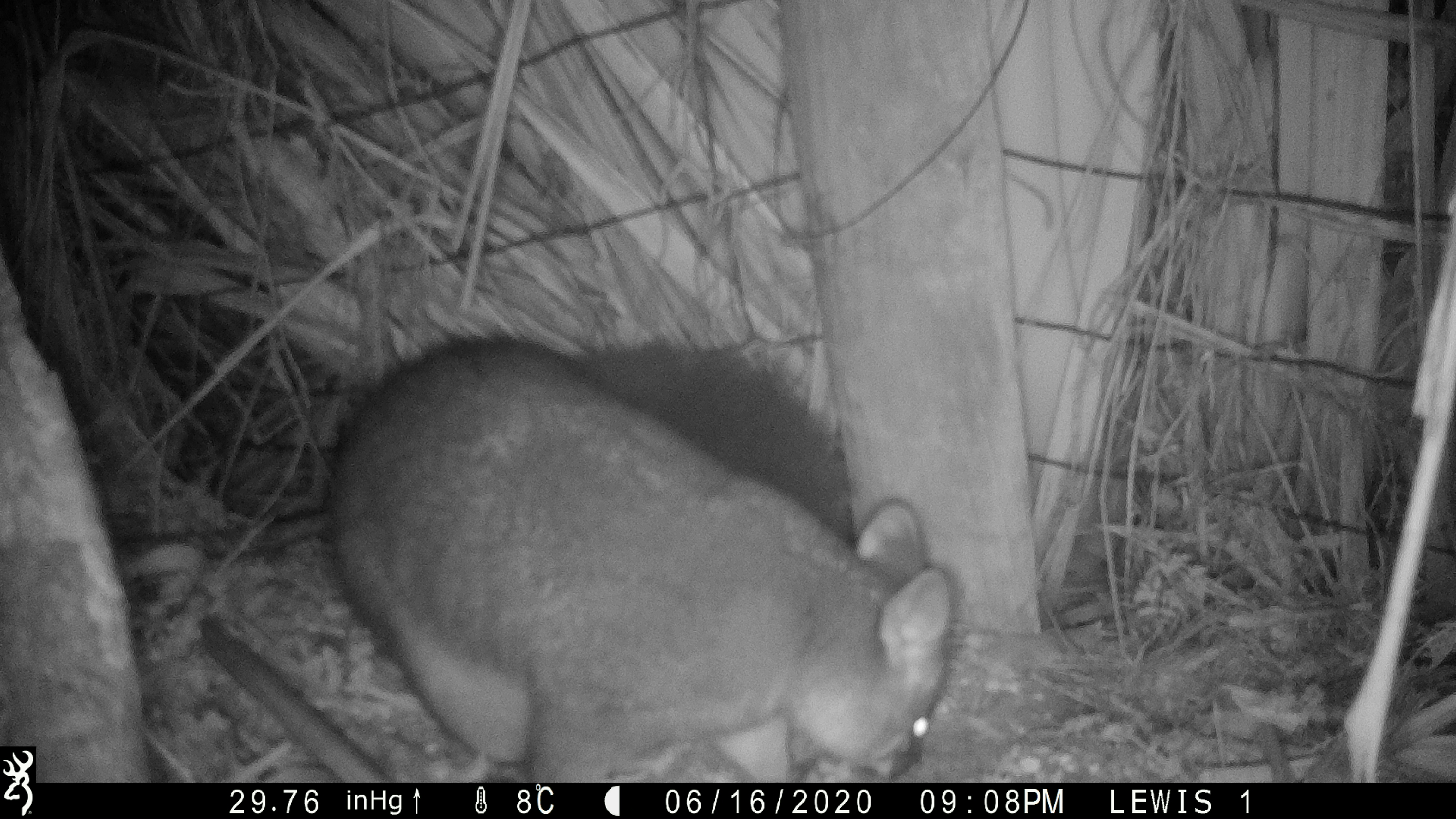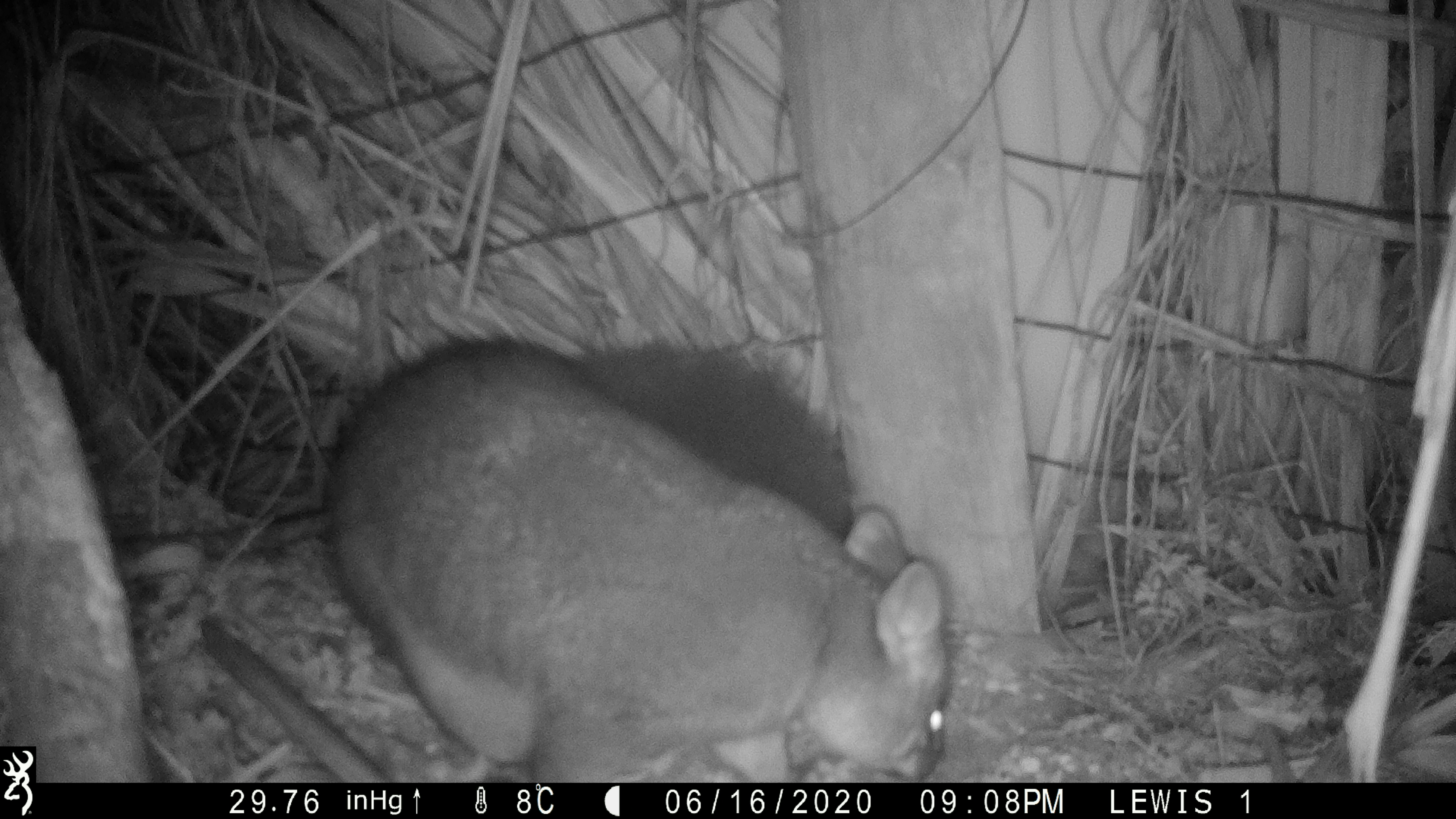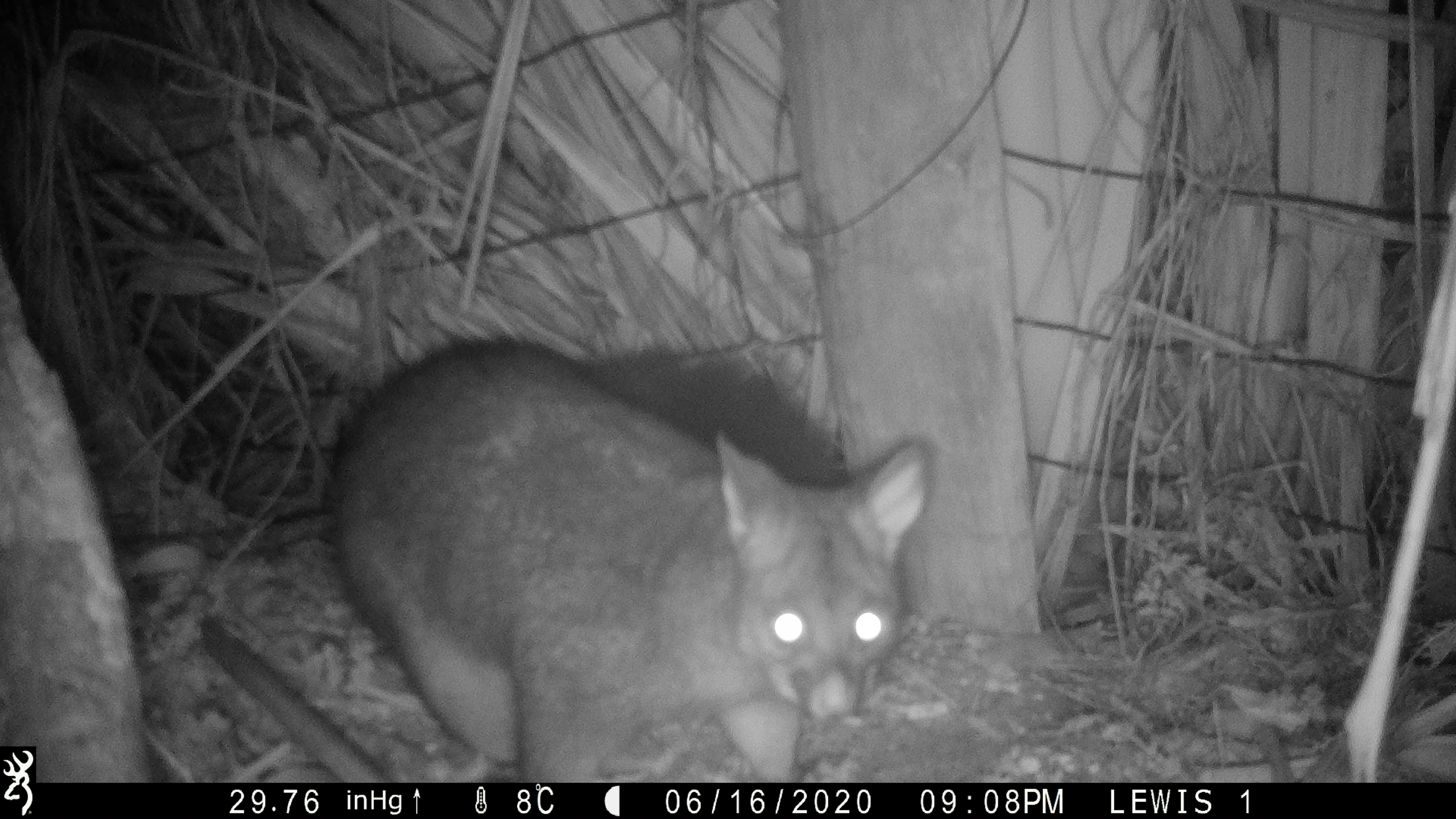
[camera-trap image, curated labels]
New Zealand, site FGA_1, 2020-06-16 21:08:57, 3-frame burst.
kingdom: Animalia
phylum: Chordata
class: Mammalia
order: Diprotodontia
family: Phalangeridae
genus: Trichosurus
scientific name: Trichosurus vulpecula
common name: common brushtail possum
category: possum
Possum (common brushtail possum) (Trichosurus vulpecula).